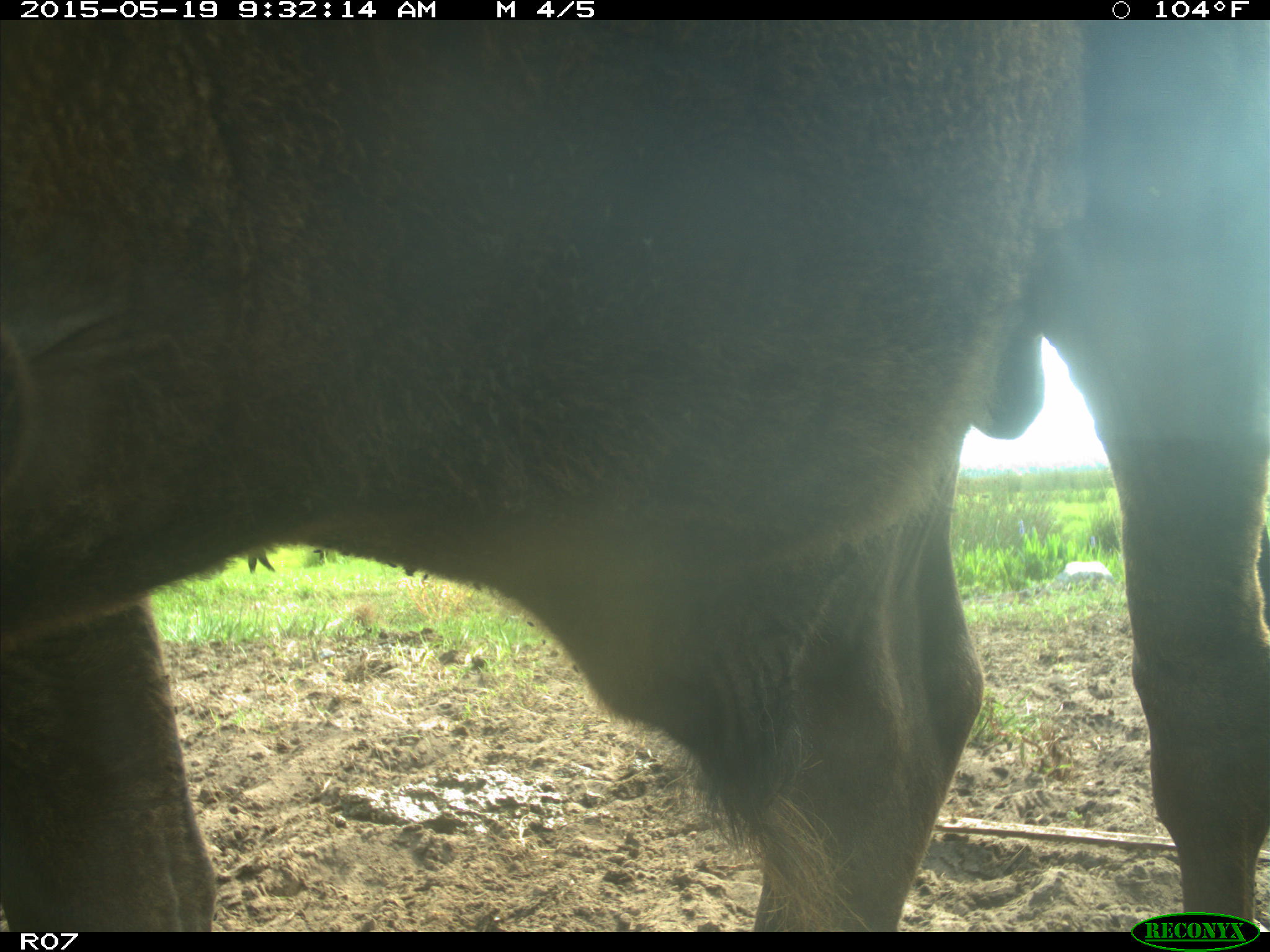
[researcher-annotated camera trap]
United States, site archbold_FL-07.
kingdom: Animalia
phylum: Chordata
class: Mammalia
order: Artiodactyla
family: Bovidae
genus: Bos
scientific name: Bos taurus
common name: domestic cow